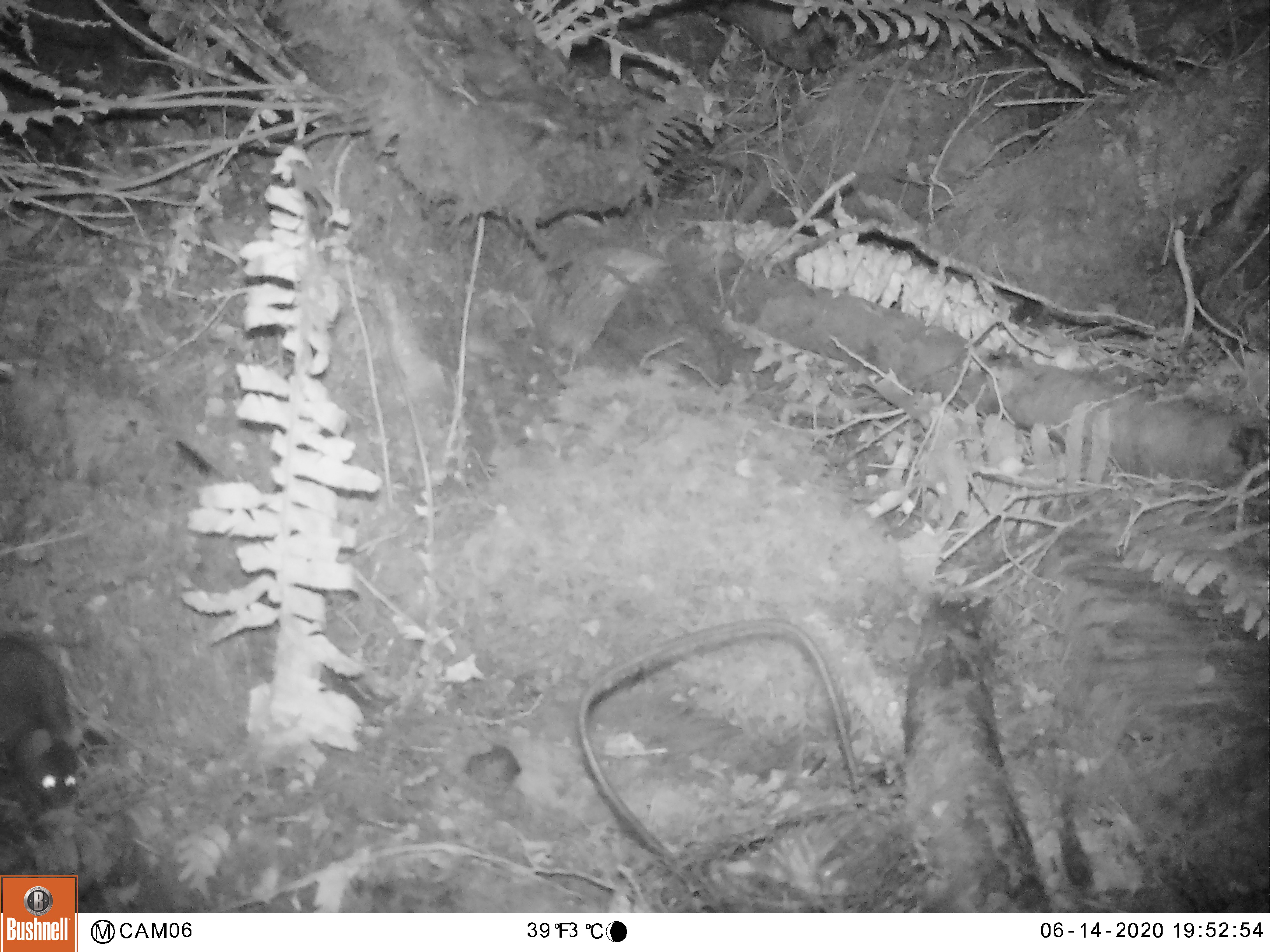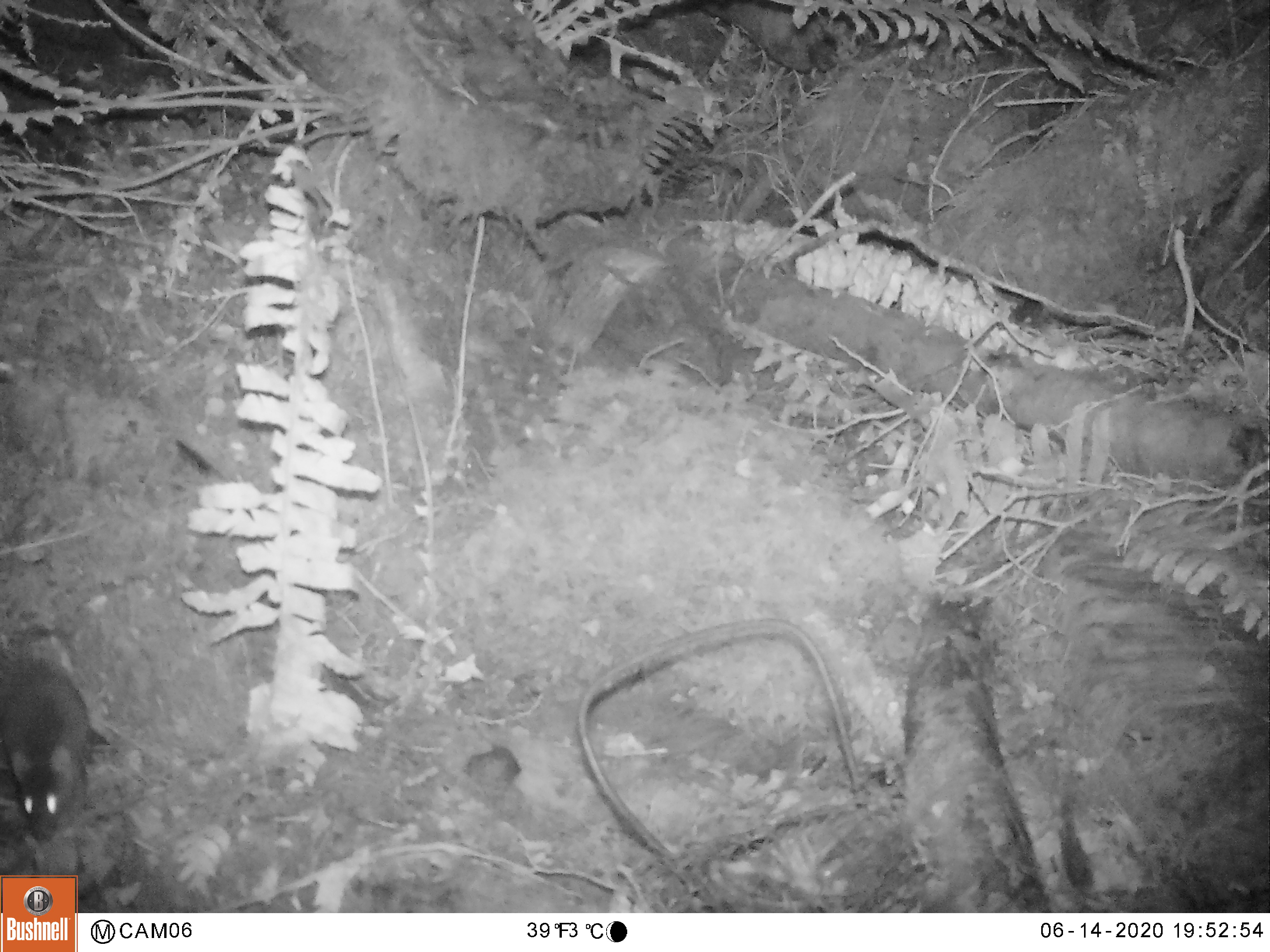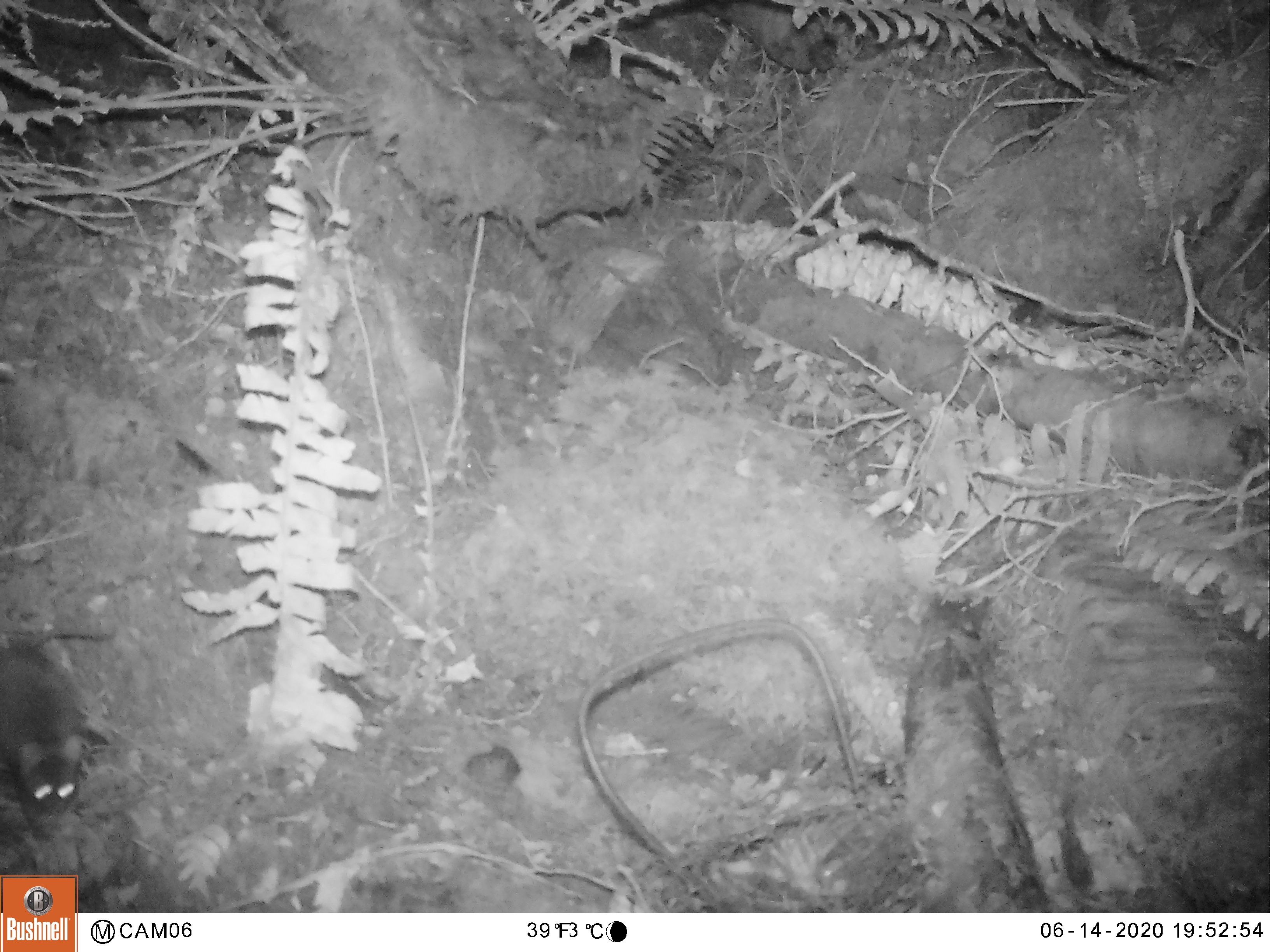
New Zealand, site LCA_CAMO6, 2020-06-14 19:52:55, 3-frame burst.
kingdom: Animalia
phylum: Chordata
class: Mammalia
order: Rodentia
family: Muridae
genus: Rattus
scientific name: Rattus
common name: rat